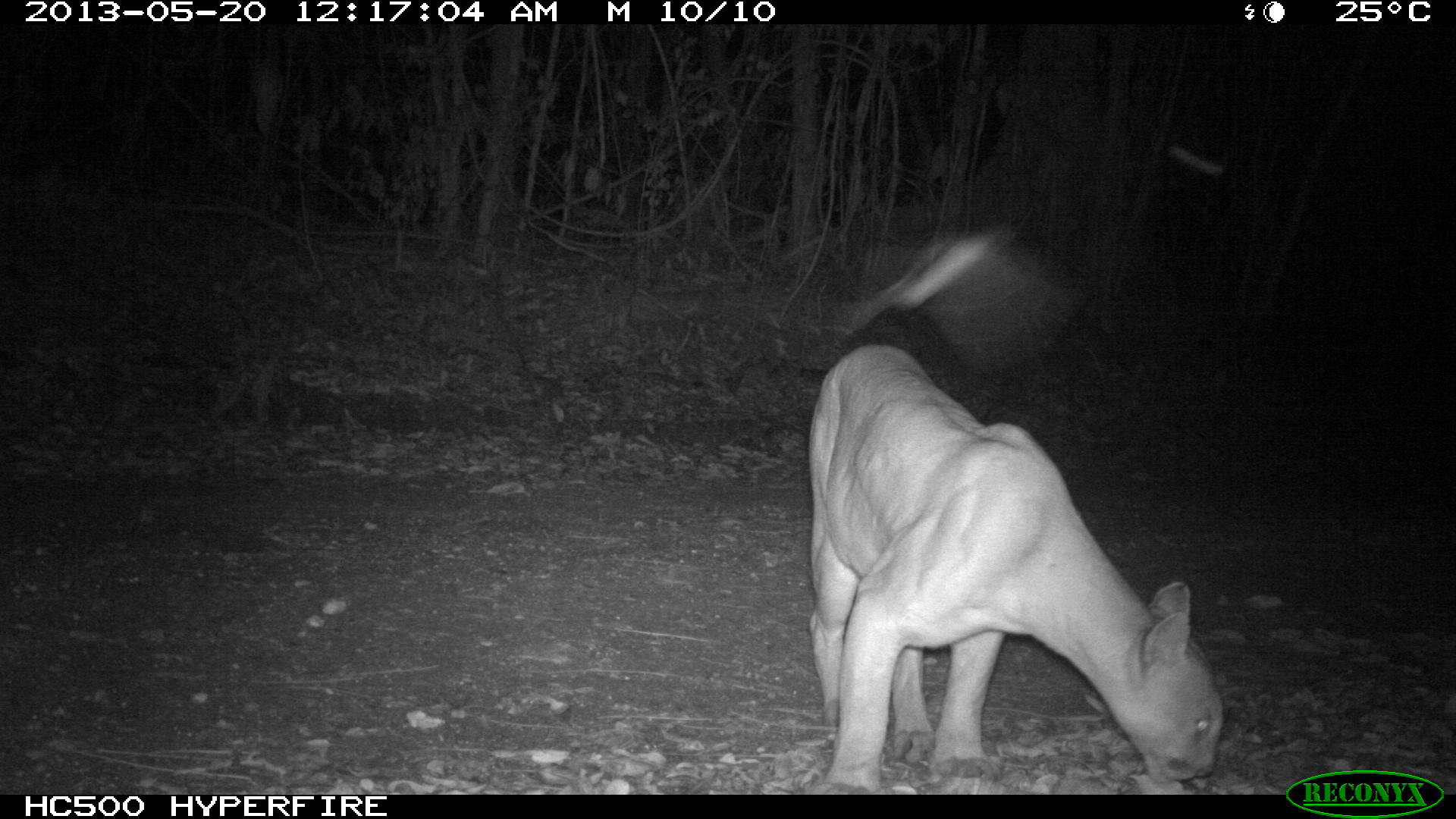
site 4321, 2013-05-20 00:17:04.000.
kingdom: Animalia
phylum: Chordata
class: Mammalia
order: Carnivora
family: Felidae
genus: Puma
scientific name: Puma concolor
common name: mountain lion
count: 1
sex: male